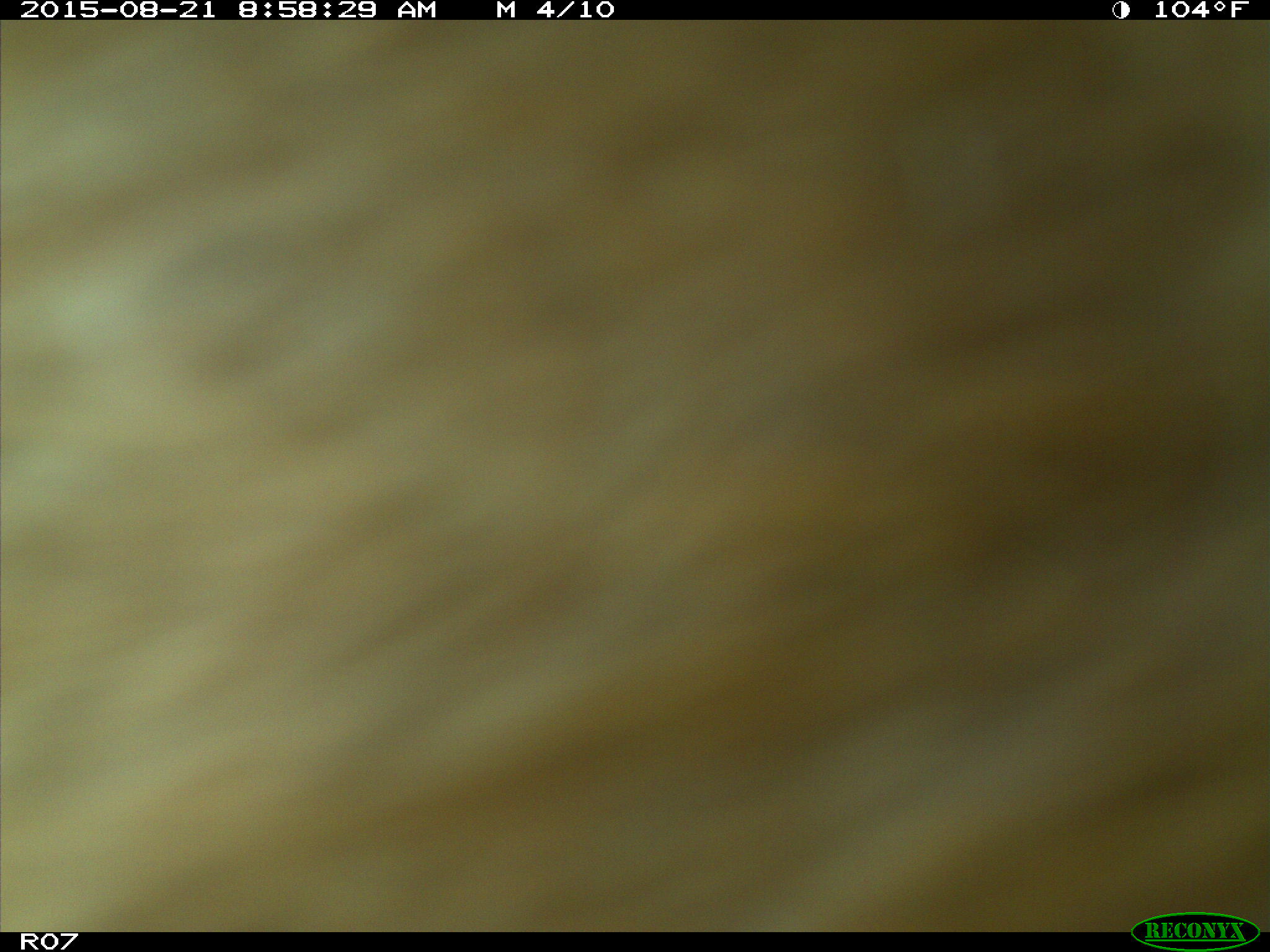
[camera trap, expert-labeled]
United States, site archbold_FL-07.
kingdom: Animalia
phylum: Chordata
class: Mammalia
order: Artiodactyla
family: Bovidae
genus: Bos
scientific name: Bos taurus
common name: domestic cow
Bos taurus (domestic cow).